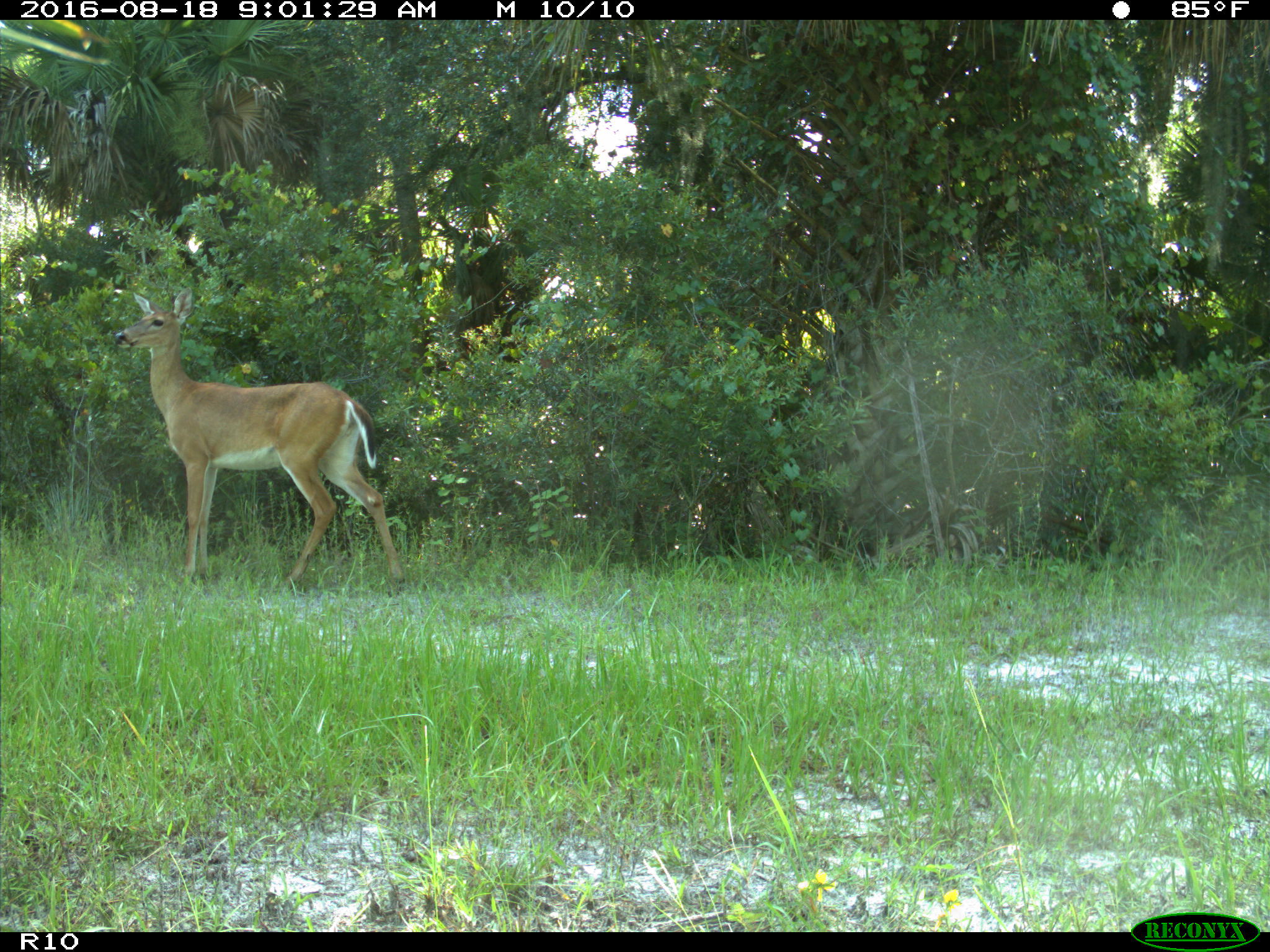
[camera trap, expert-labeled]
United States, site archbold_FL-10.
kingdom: Animalia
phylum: Chordata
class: Mammalia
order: Artiodactyla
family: Cervidae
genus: Odocoileus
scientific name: Odocoileus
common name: deer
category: unidentified deer